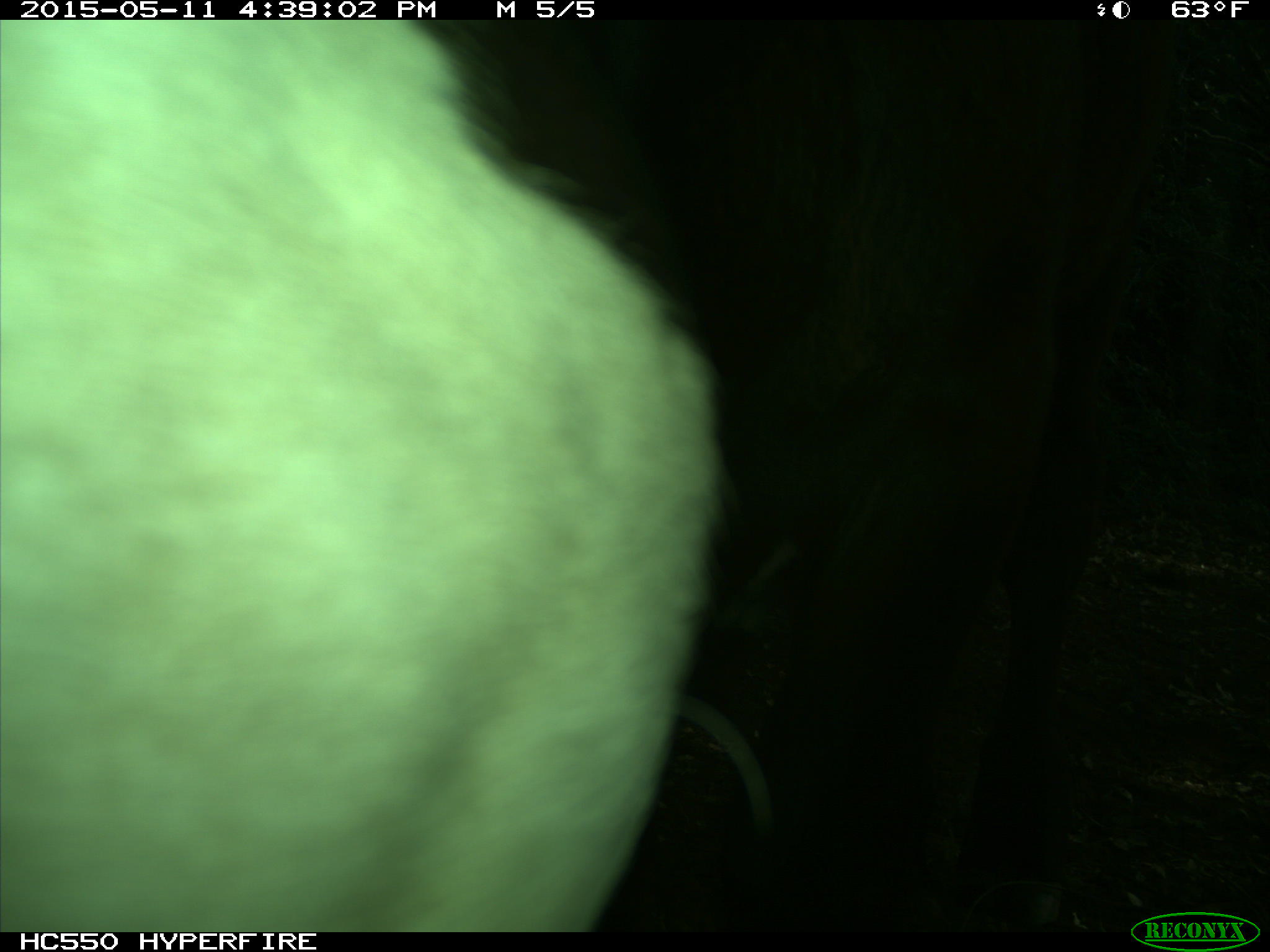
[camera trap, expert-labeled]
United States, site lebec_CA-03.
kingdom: Animalia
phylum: Chordata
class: Mammalia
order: Artiodactyla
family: Bovidae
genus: Bos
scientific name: Bos taurus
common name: domestic cow